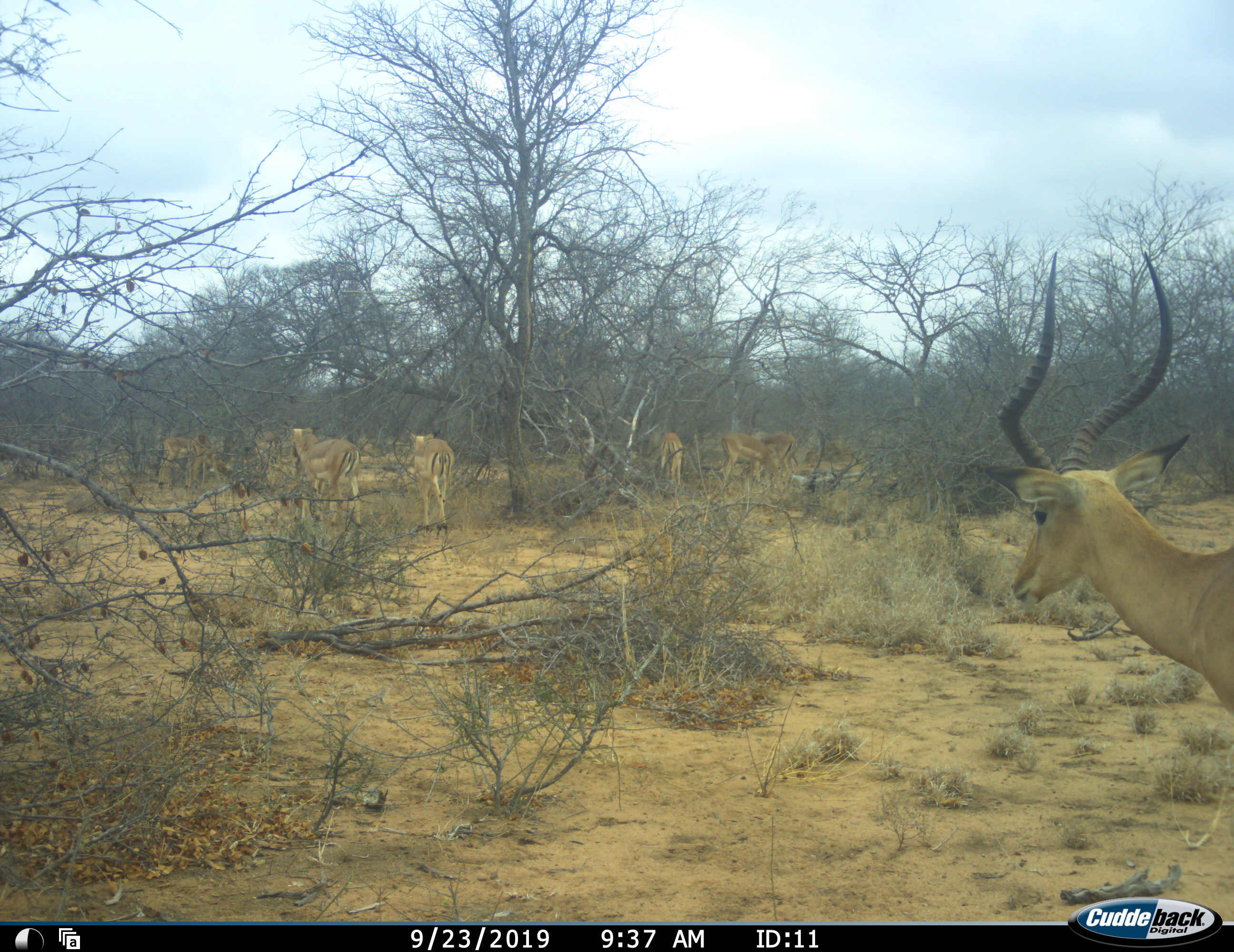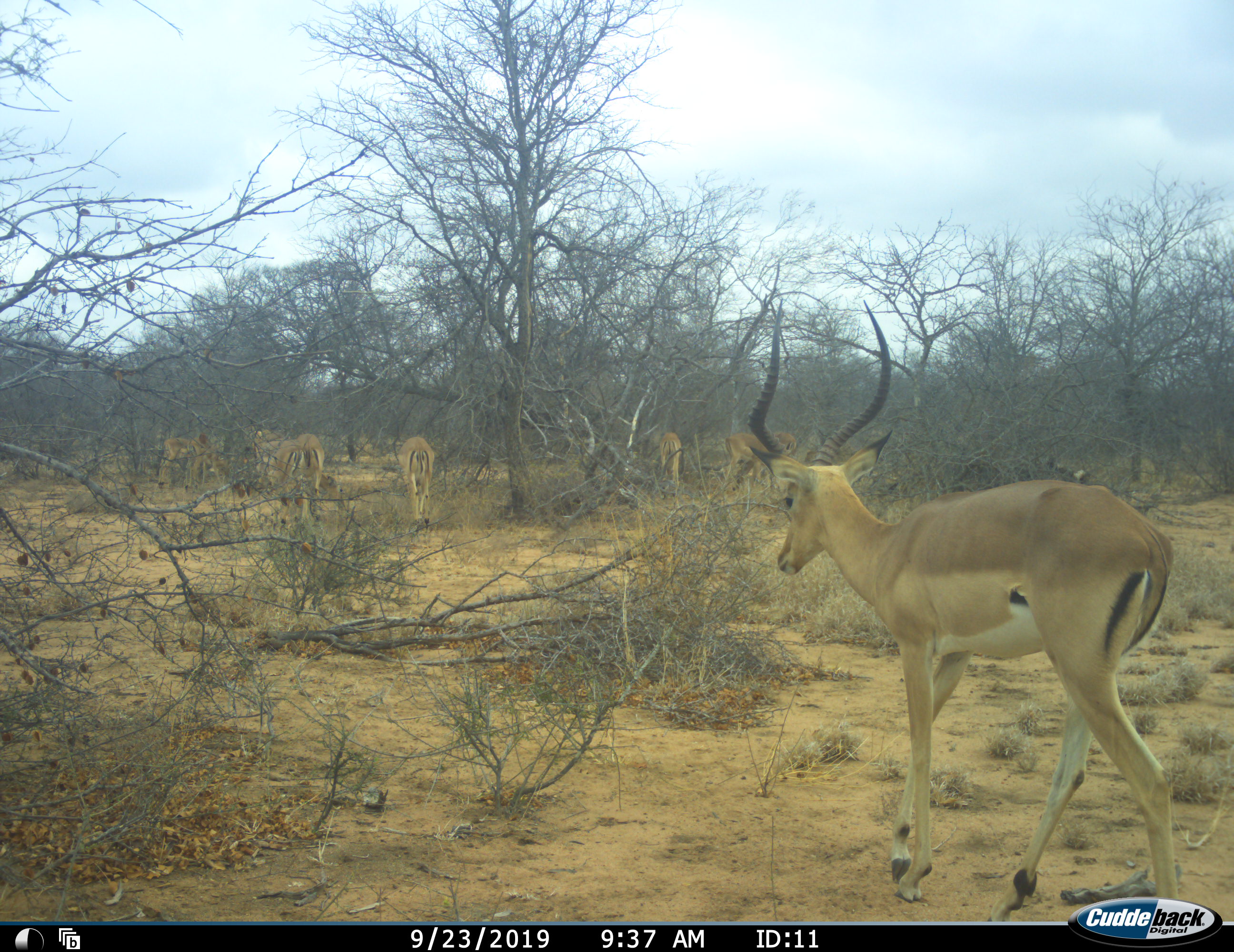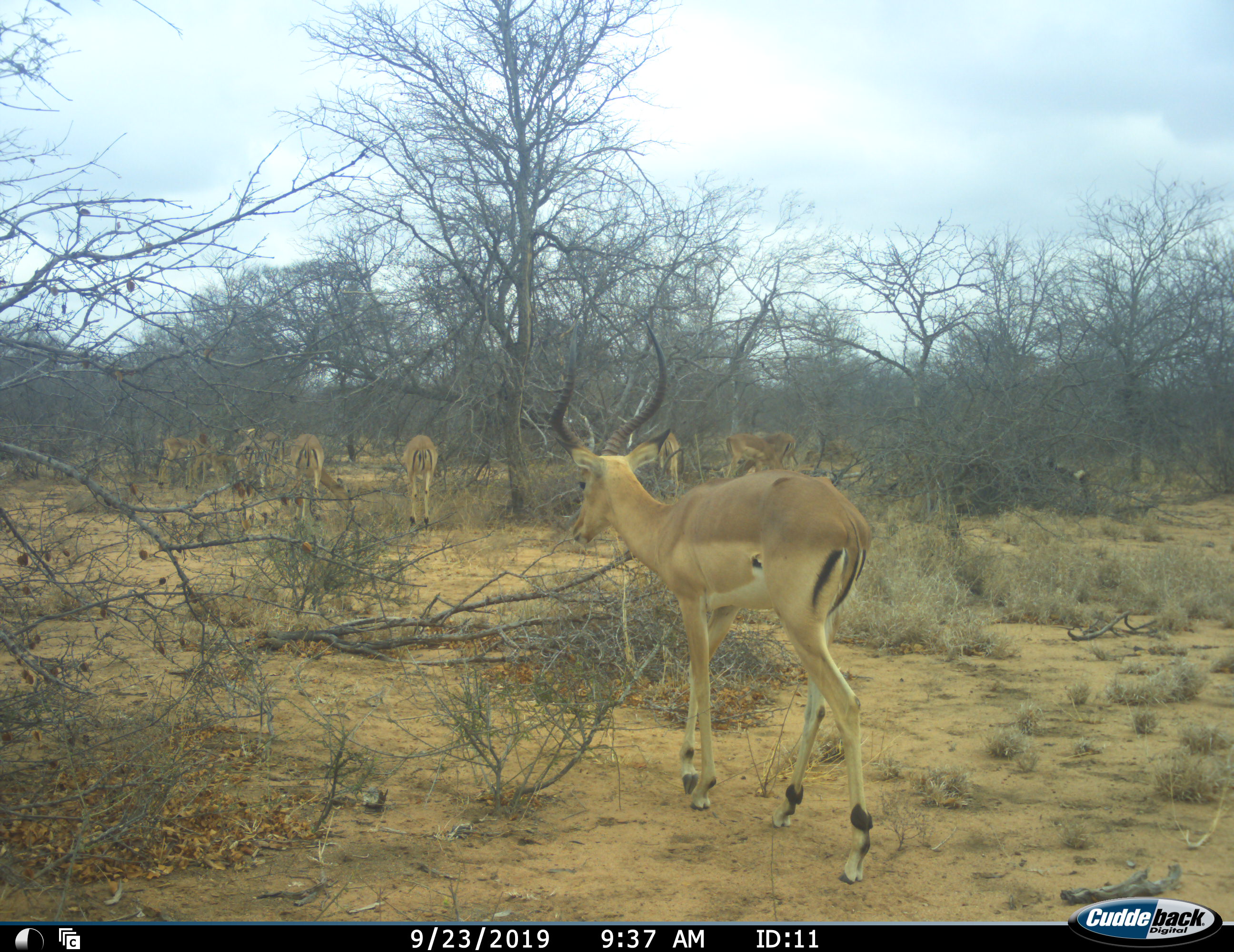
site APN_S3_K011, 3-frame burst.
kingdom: Animalia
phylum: Chordata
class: Mammalia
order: Artiodactyla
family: Bovidae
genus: Aepyceros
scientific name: Aepyceros melampus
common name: impala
Impala (Aepyceros melampus), count 8. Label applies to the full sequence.